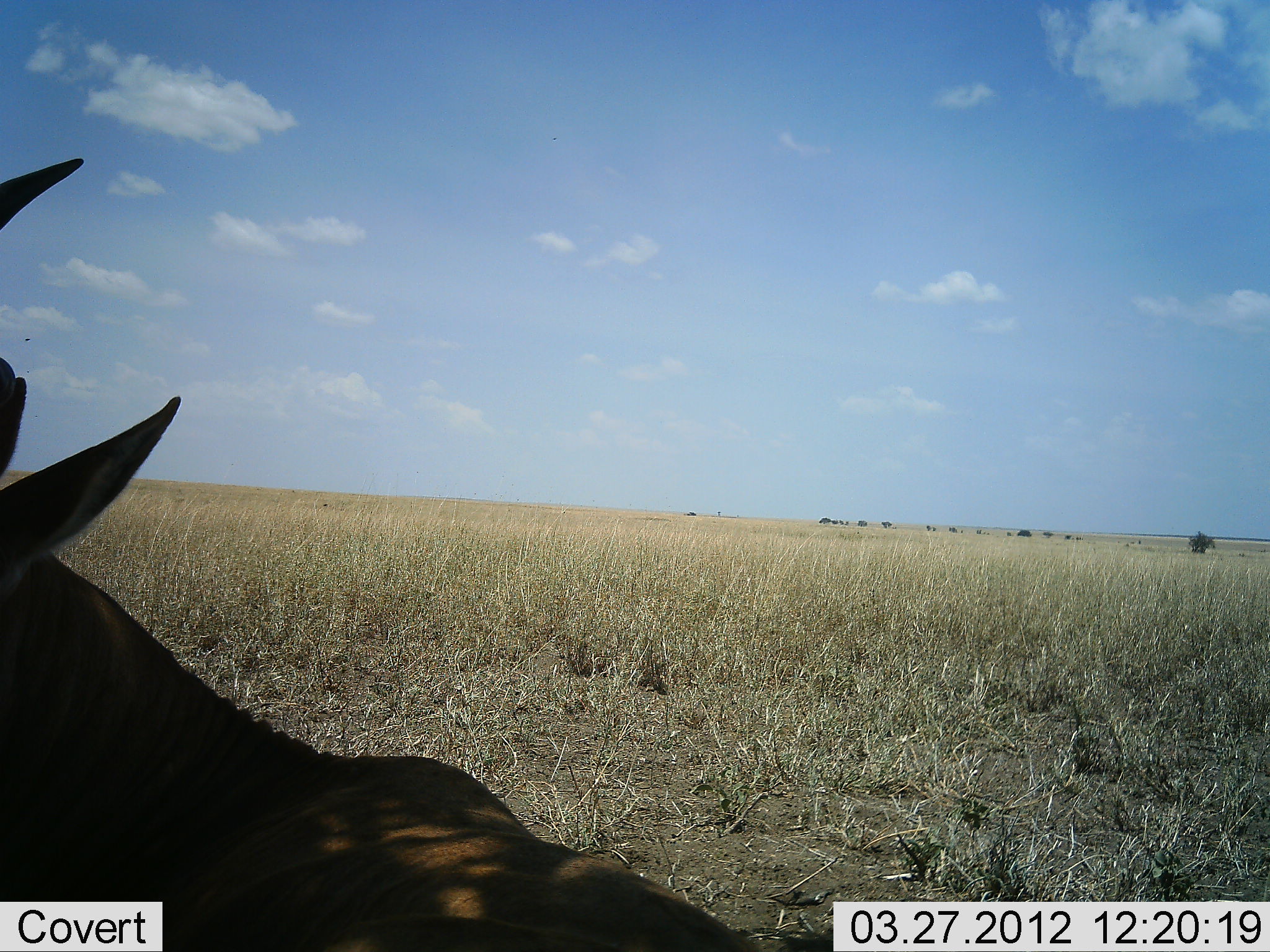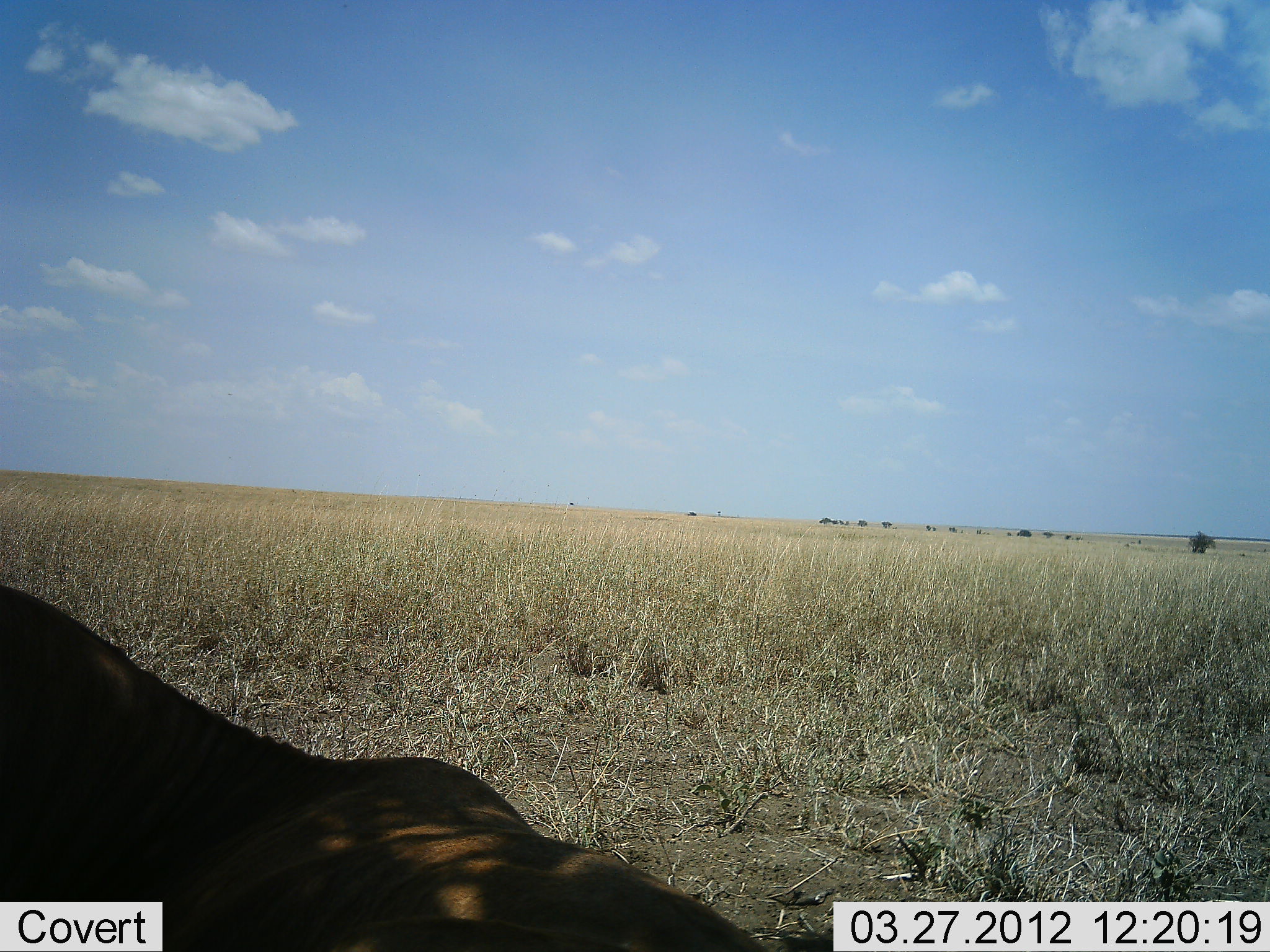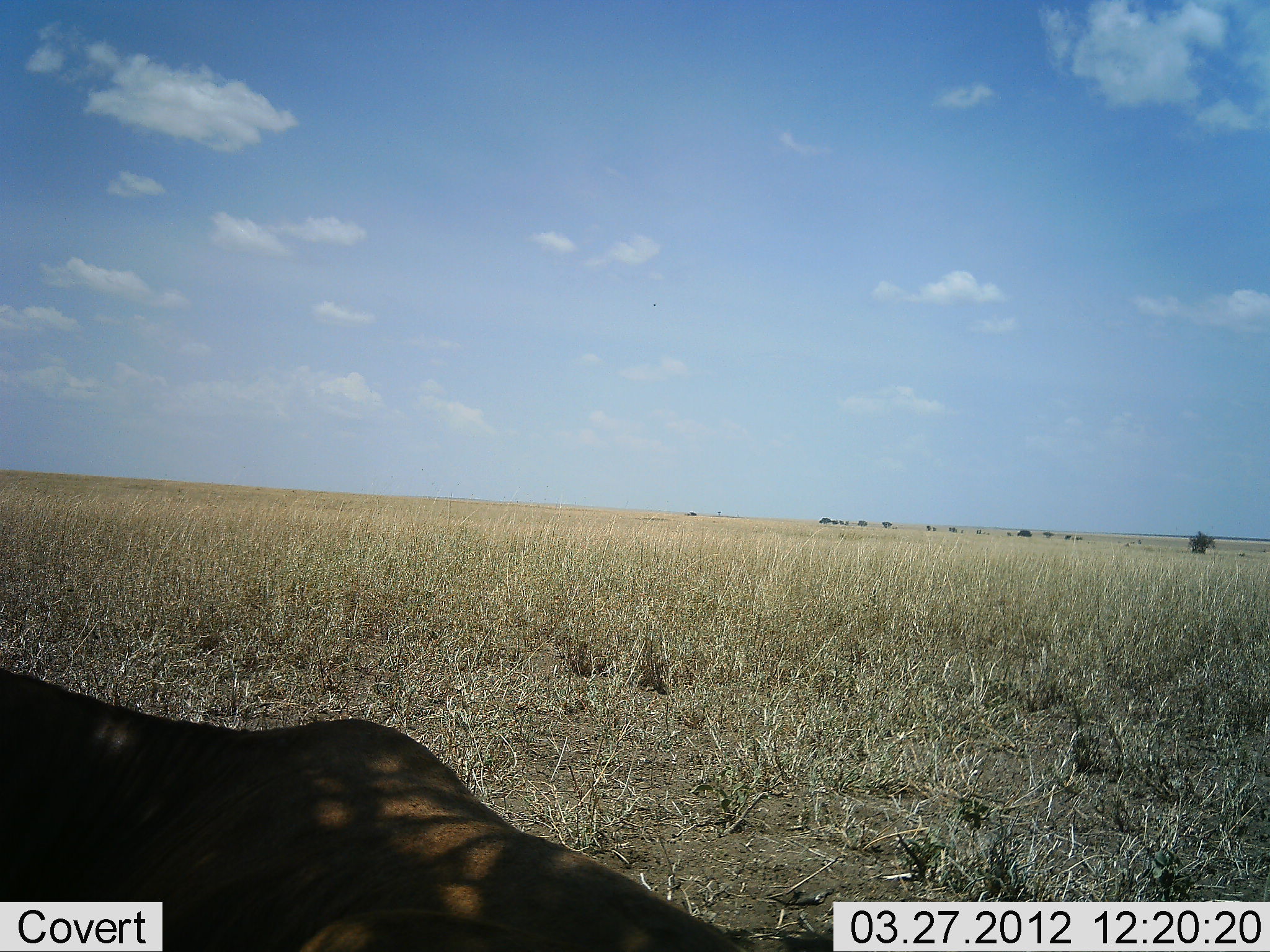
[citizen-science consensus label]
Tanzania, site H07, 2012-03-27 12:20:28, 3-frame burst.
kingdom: Animalia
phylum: Chordata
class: Mammalia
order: Artiodactyla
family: Bovidae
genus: Alcelaphus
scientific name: Alcelaphus buselaphus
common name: hartebeest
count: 1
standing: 24%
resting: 71%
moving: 0%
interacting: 0%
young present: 0%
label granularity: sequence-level